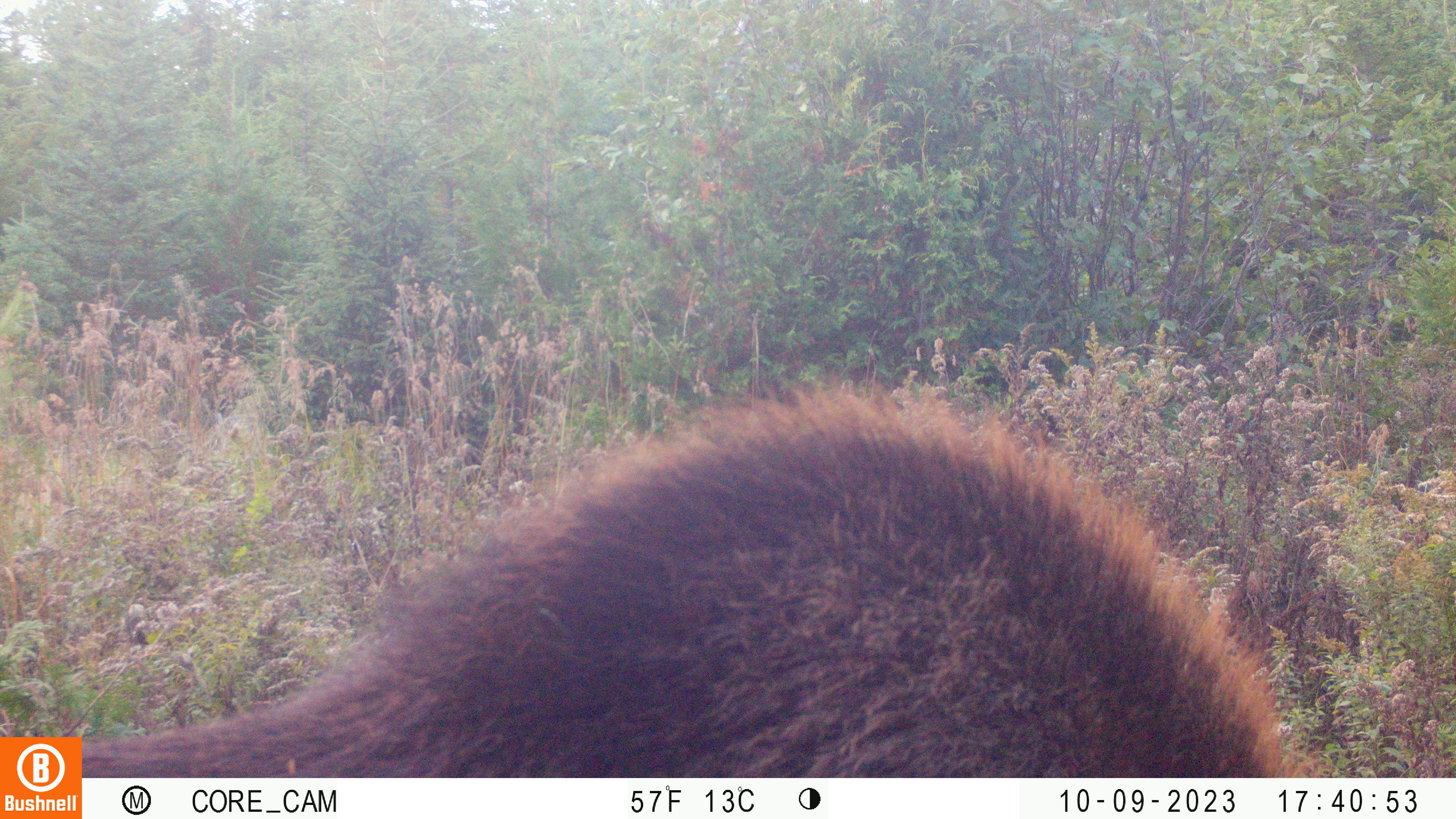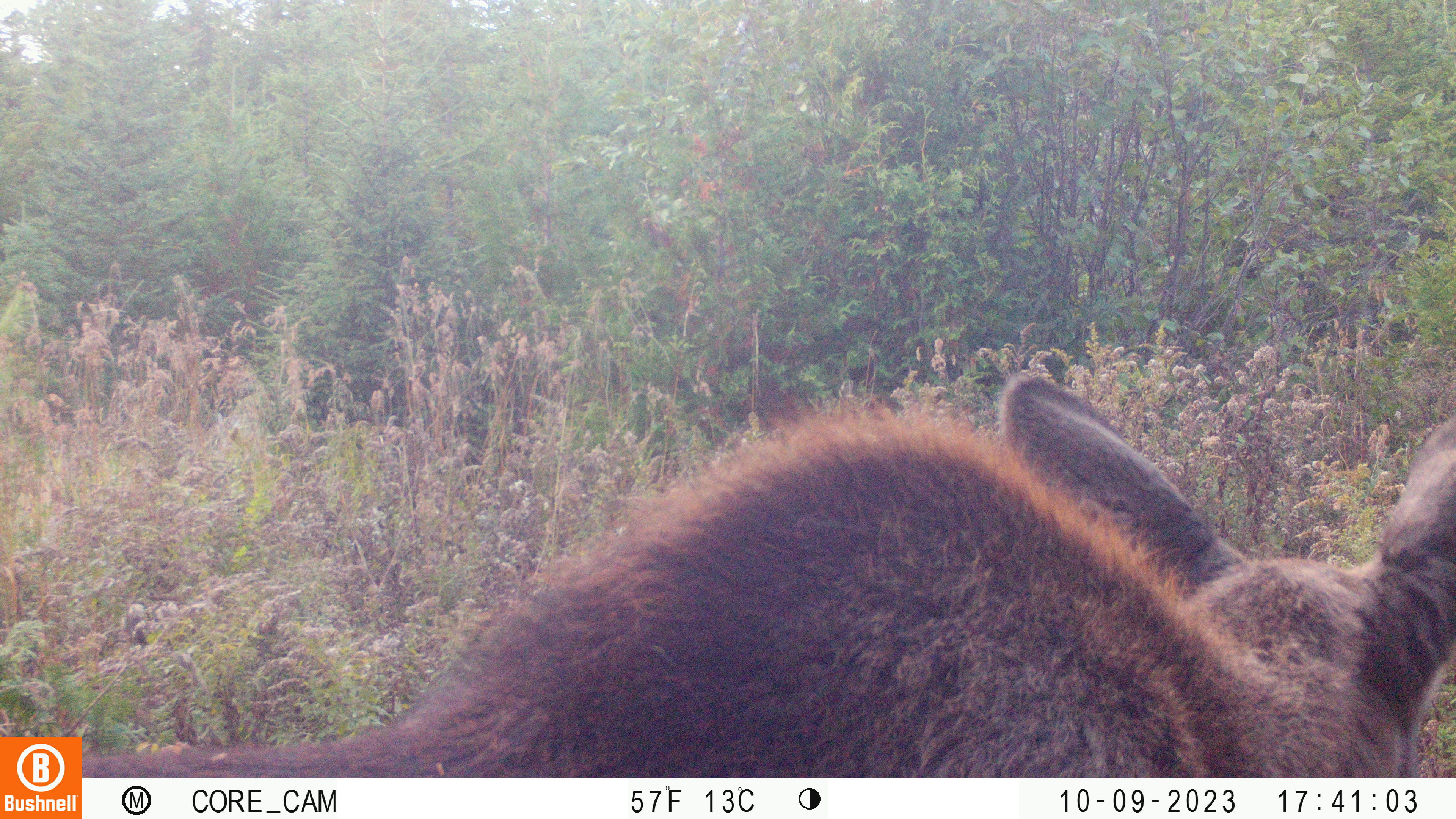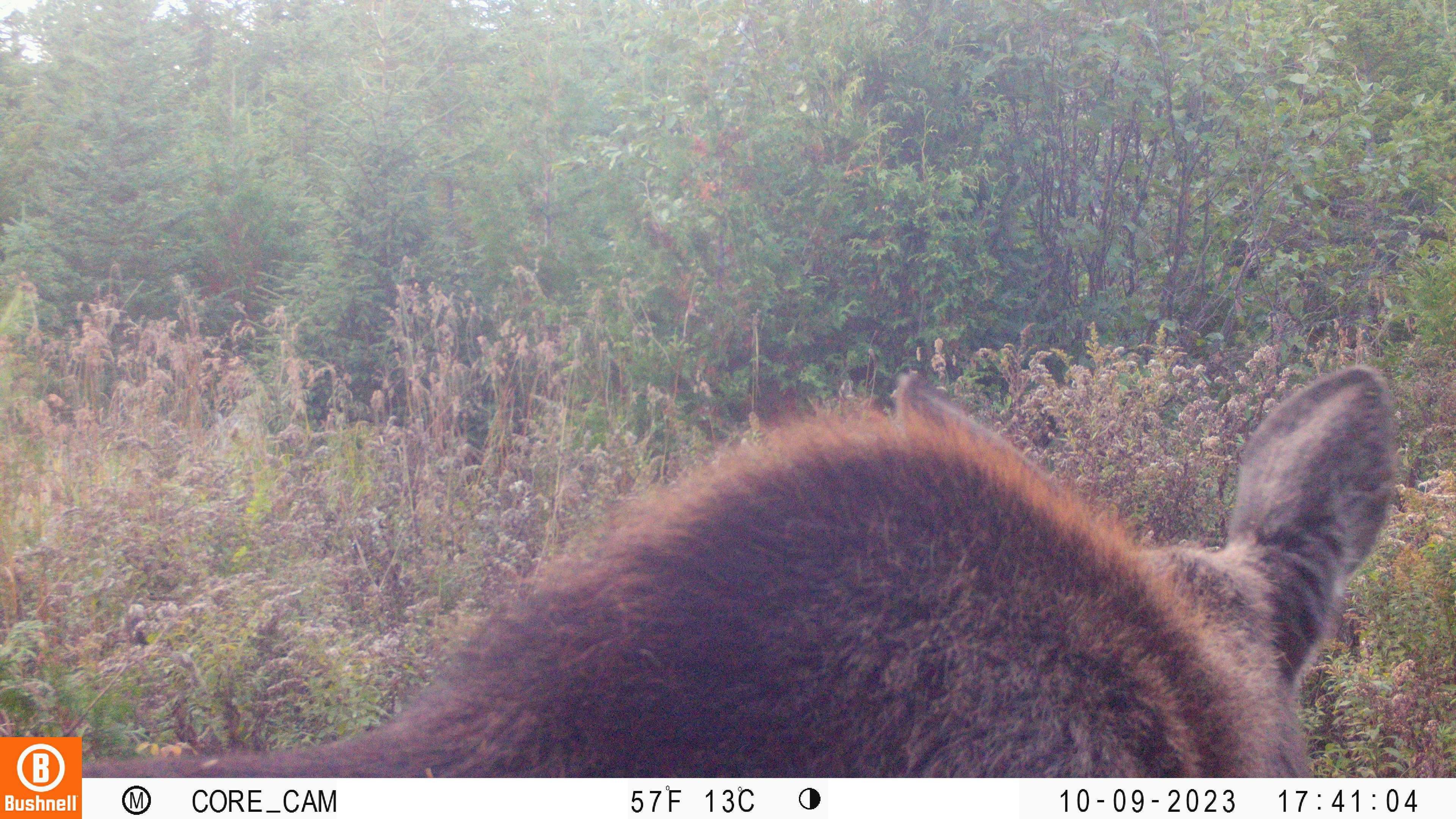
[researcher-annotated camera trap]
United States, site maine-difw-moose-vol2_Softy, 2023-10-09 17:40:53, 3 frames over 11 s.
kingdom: Animalia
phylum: Chordata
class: Mammalia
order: Artiodactyla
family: Cervidae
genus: Alces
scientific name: Alces alces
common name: moose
Moose (Alces alces).